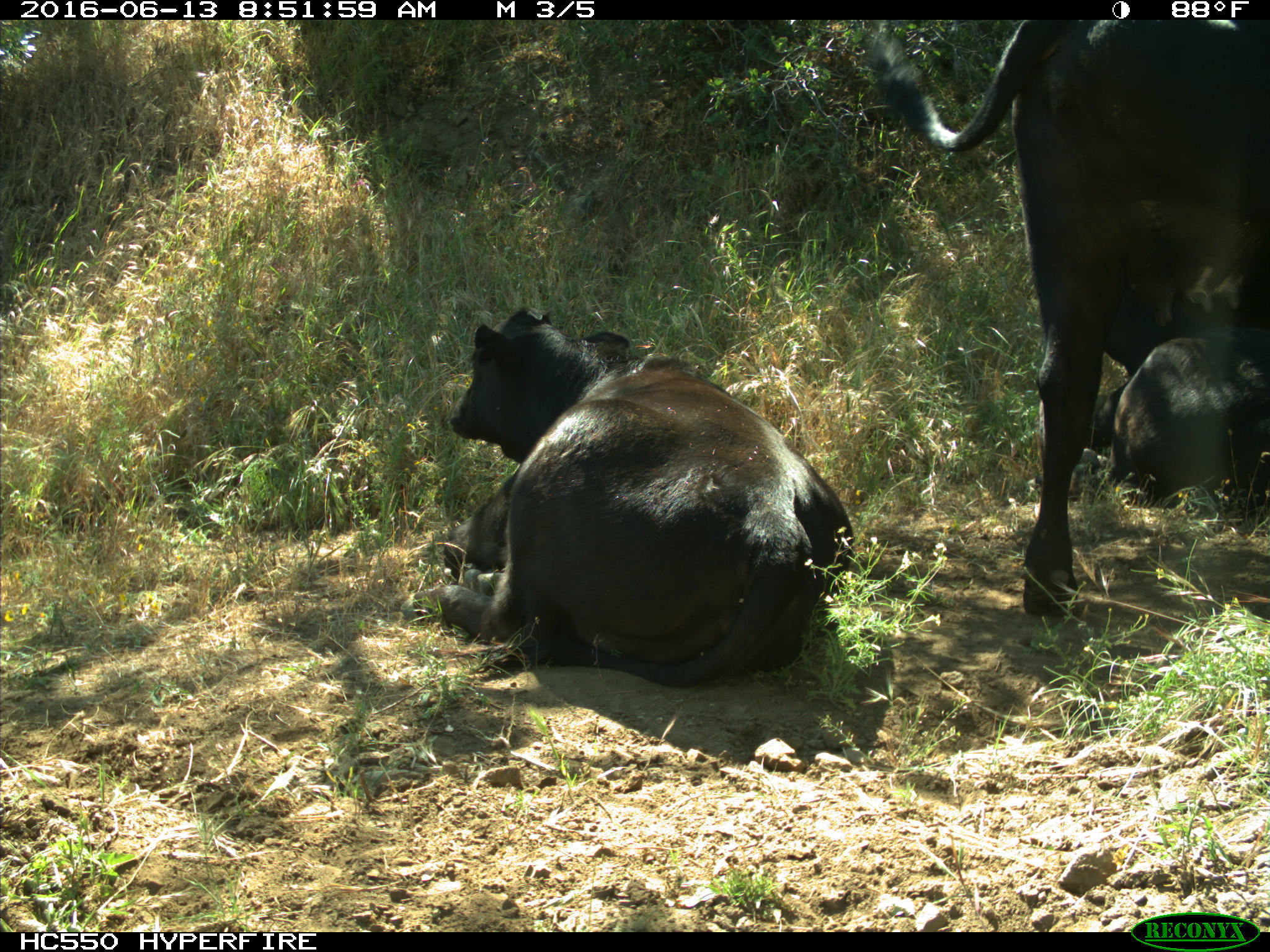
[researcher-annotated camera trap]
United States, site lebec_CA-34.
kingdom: Animalia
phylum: Chordata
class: Mammalia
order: Artiodactyla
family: Bovidae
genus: Bos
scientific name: Bos taurus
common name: domestic cow